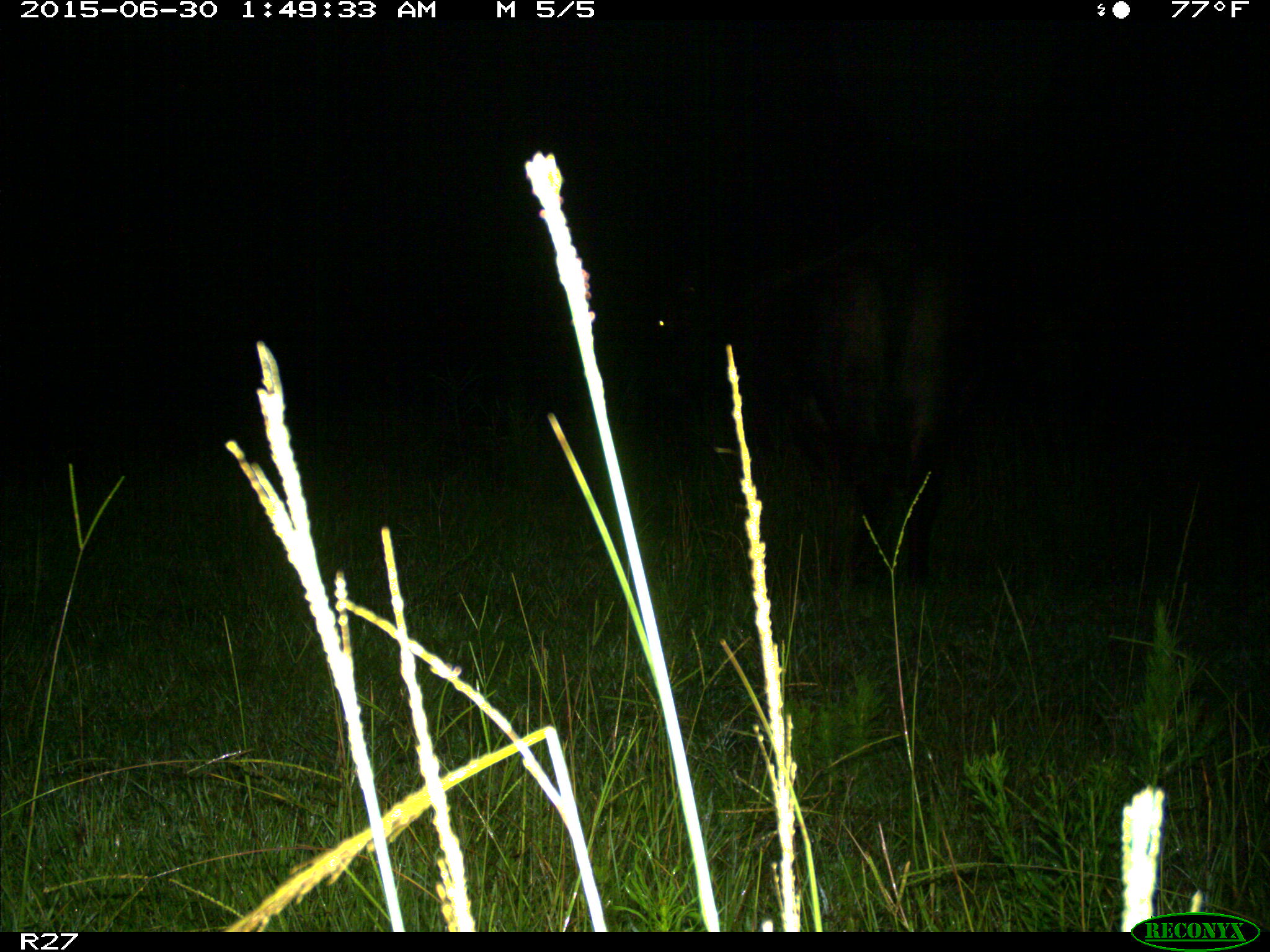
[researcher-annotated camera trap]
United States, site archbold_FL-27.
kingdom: Animalia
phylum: Chordata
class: Mammalia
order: Artiodactyla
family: Bovidae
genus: Bos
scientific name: Bos taurus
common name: domestic cow